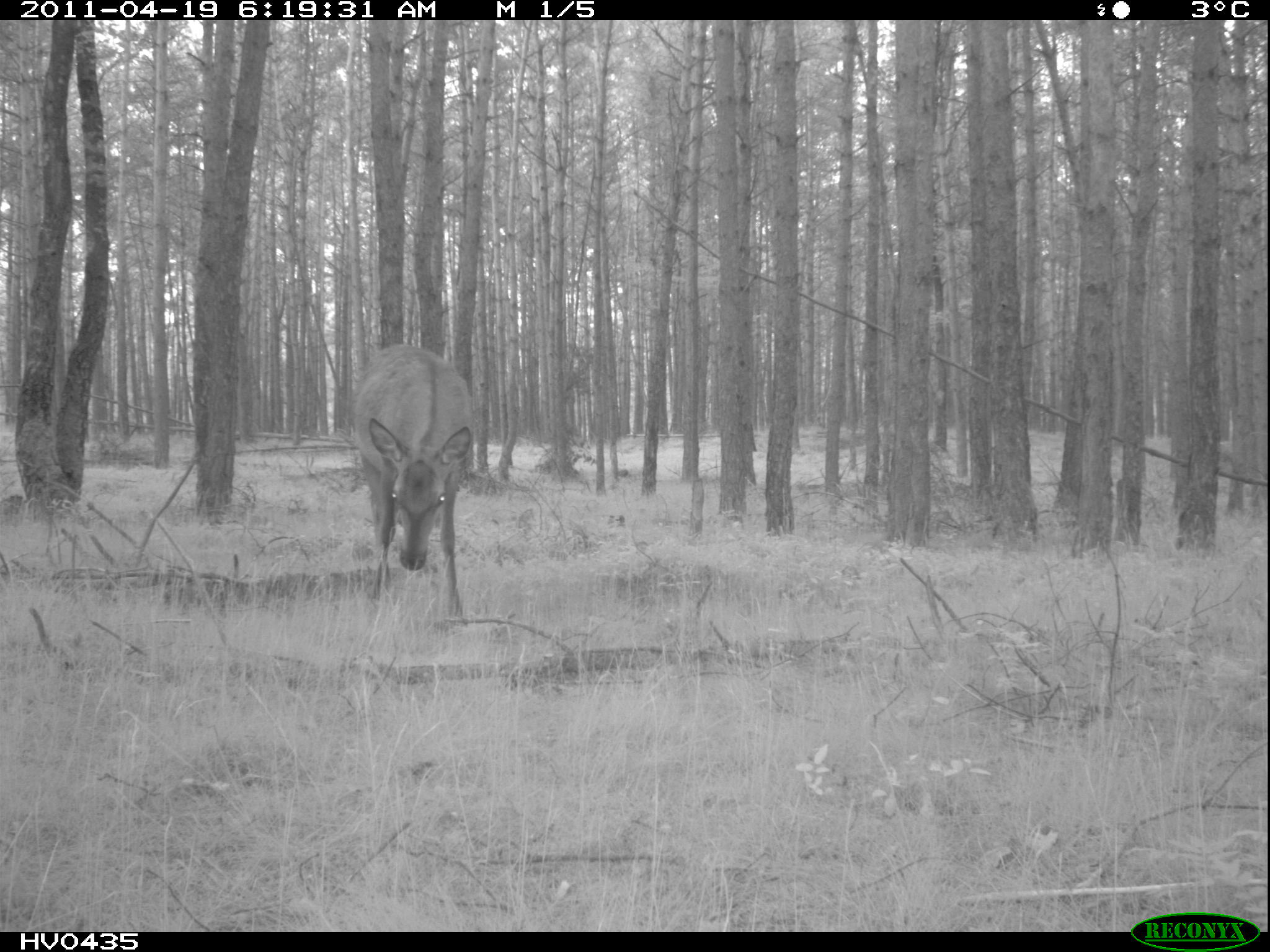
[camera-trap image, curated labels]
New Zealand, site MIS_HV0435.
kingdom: Animalia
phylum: Chordata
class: Mammalia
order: Artiodactyla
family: Cervidae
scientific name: Cervidae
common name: deer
Deer (Cervidae).